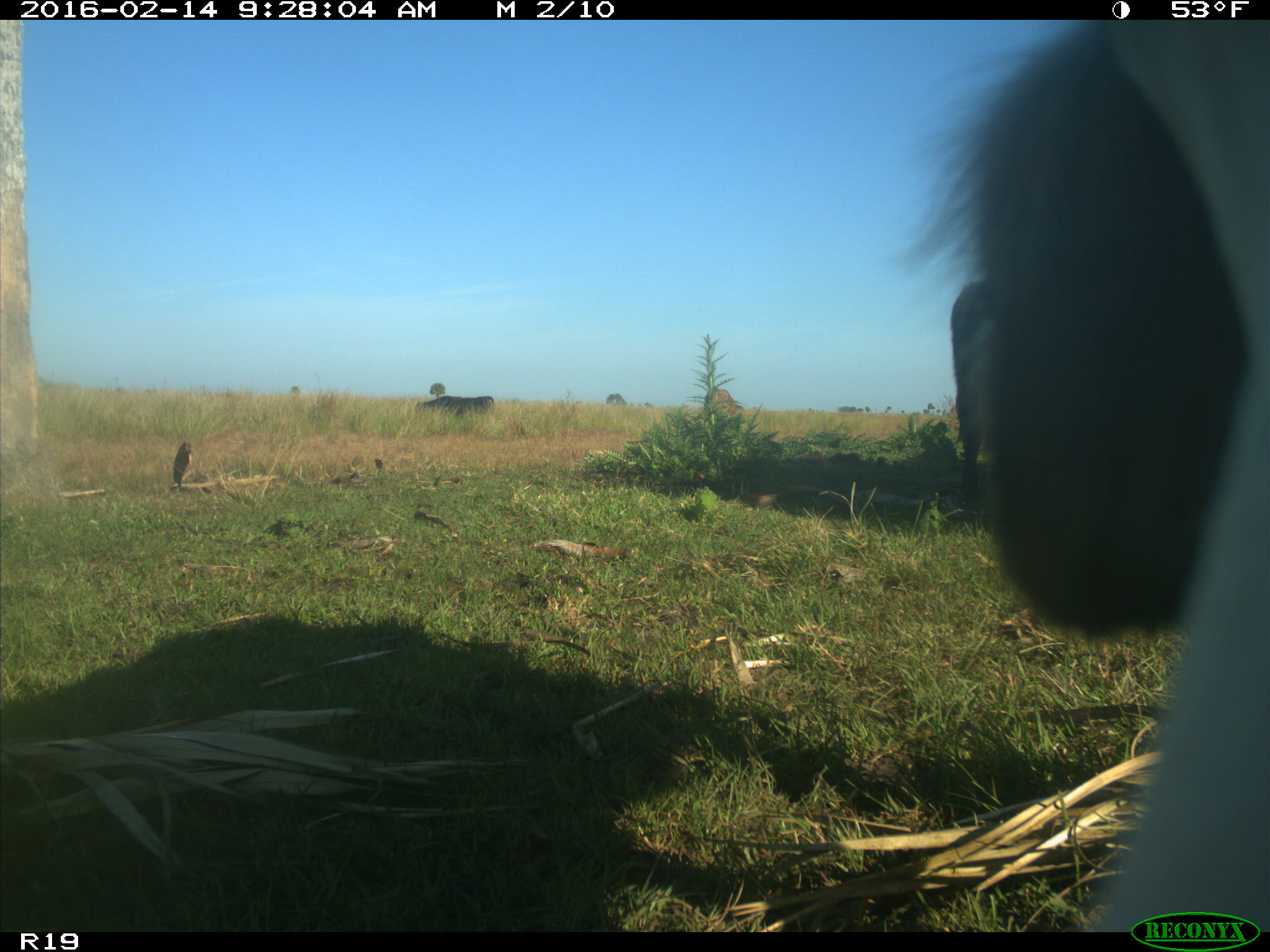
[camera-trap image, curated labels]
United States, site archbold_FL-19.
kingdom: Animalia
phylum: Chordata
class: Mammalia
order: Artiodactyla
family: Bovidae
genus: Bos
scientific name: Bos taurus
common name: domestic cow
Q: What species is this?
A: Bos taurus (domestic cow).